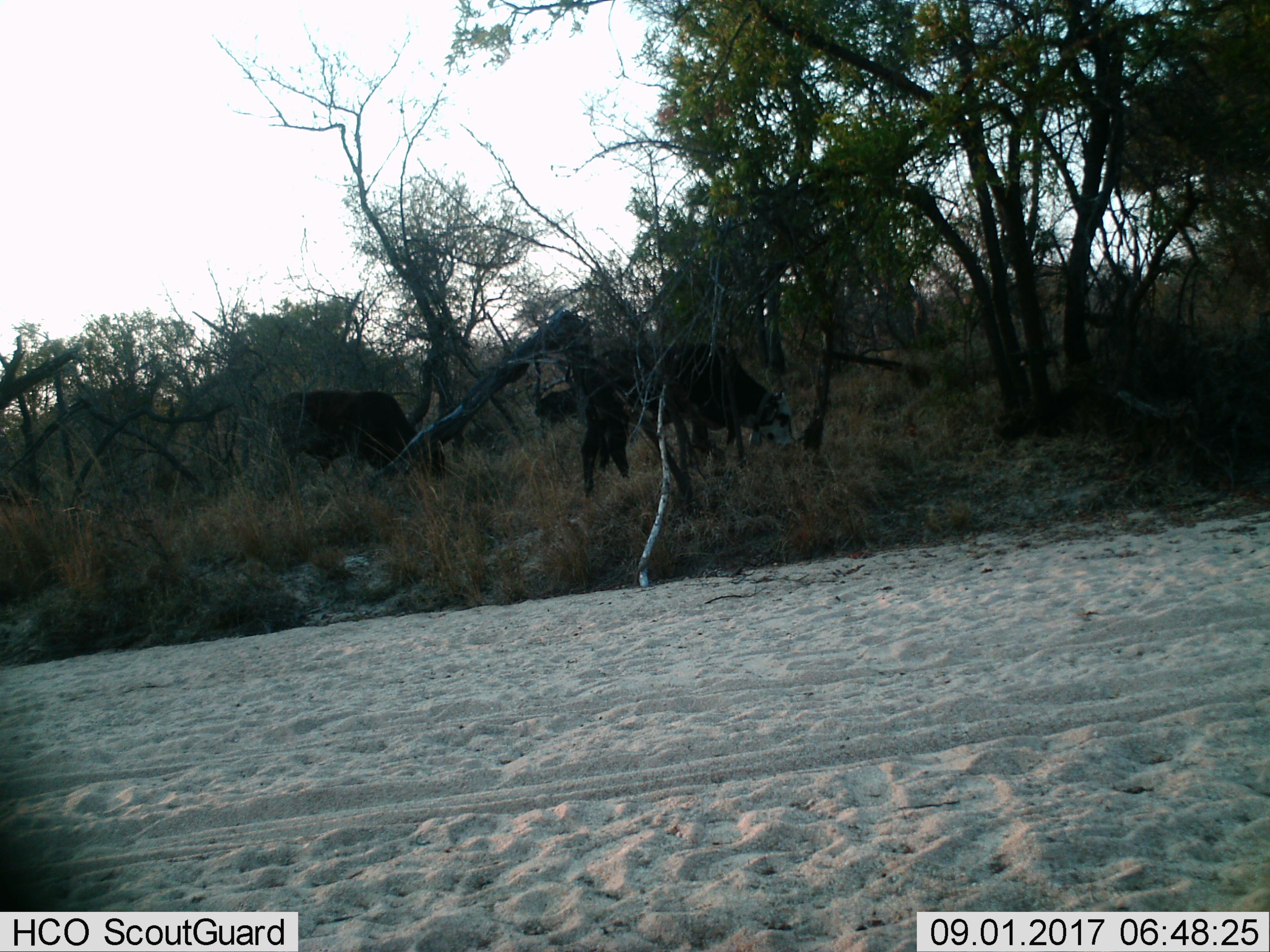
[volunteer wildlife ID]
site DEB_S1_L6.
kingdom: Animalia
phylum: Chordata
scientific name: Vertebrata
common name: domestic animal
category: domesticanimal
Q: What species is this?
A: Domesticanimal (domestic animal) (Vertebrata).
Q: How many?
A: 3.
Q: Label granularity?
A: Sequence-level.